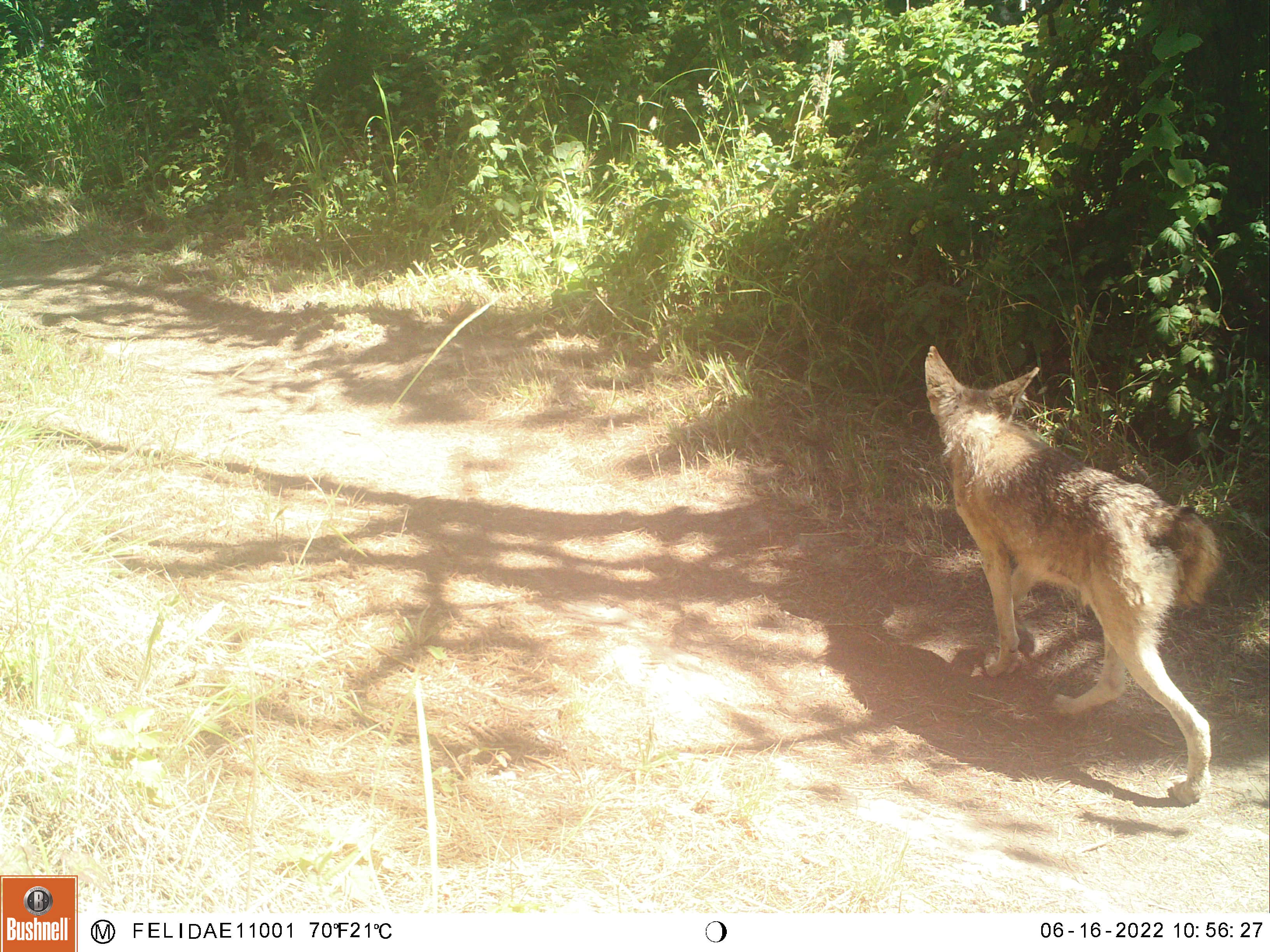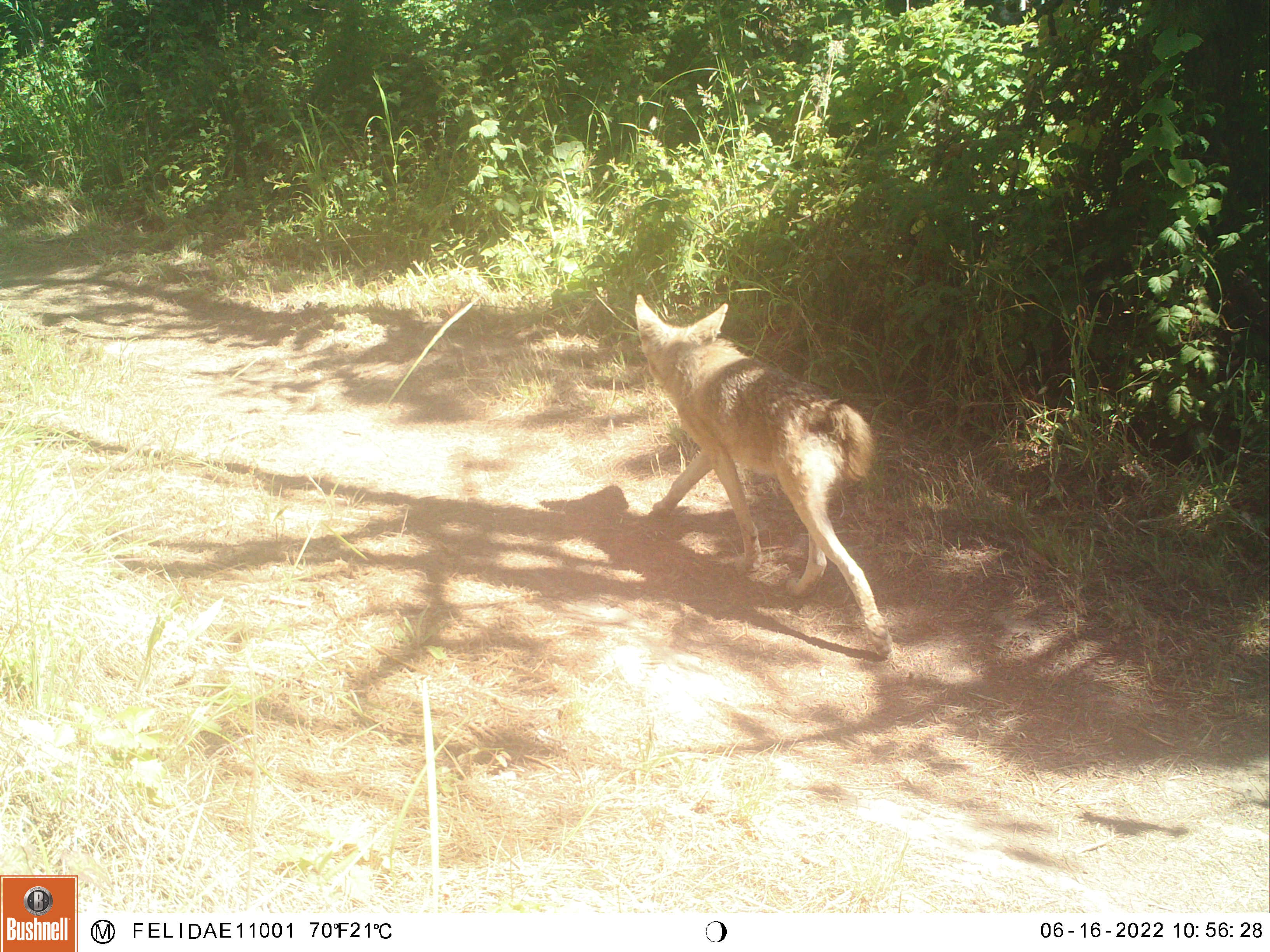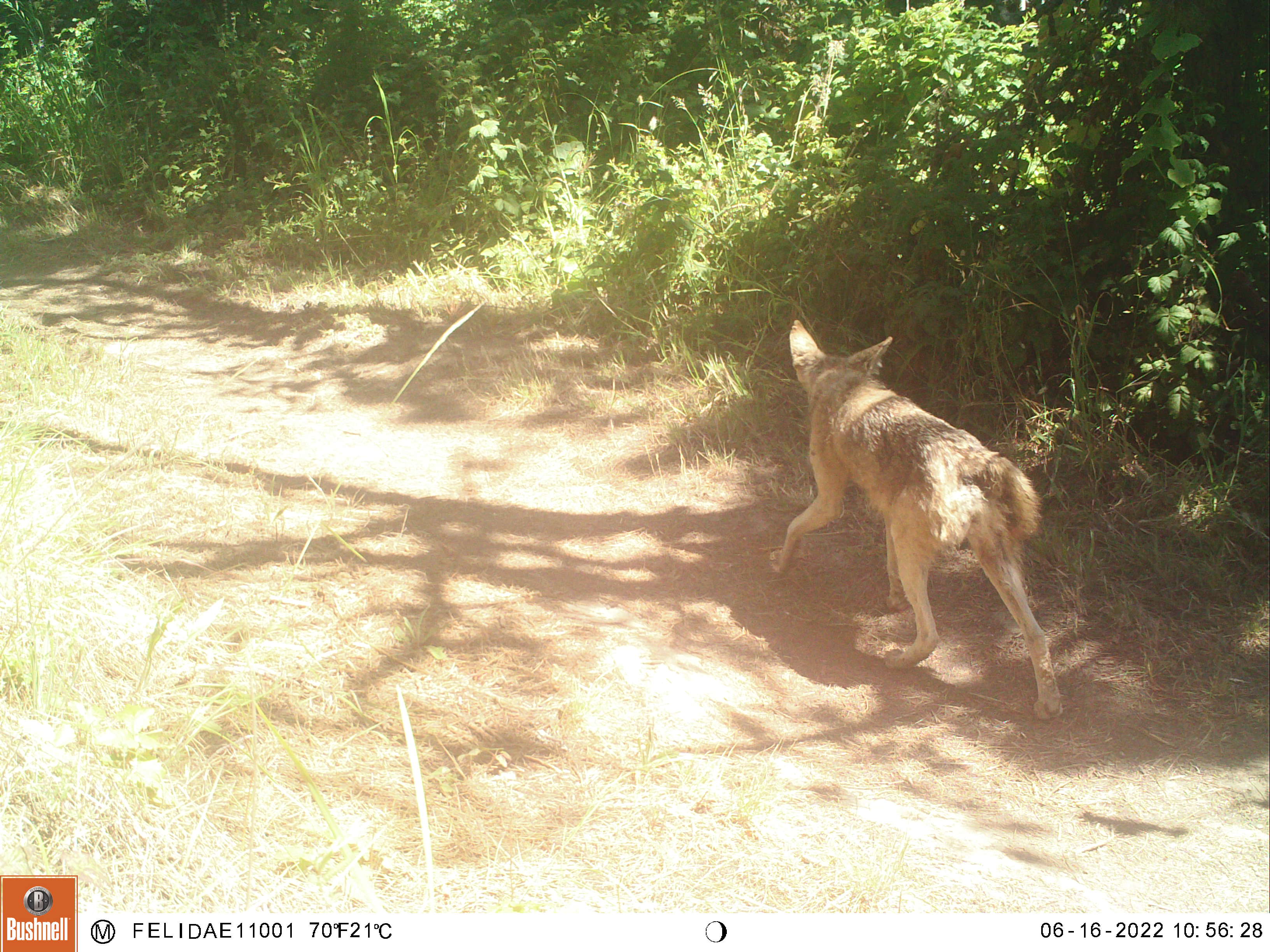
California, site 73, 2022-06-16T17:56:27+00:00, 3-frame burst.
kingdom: Animalia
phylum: Chordata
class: Mammalia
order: Carnivora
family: Canidae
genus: Canis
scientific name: Canis latrans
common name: coyote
Coyote (Canis latrans).